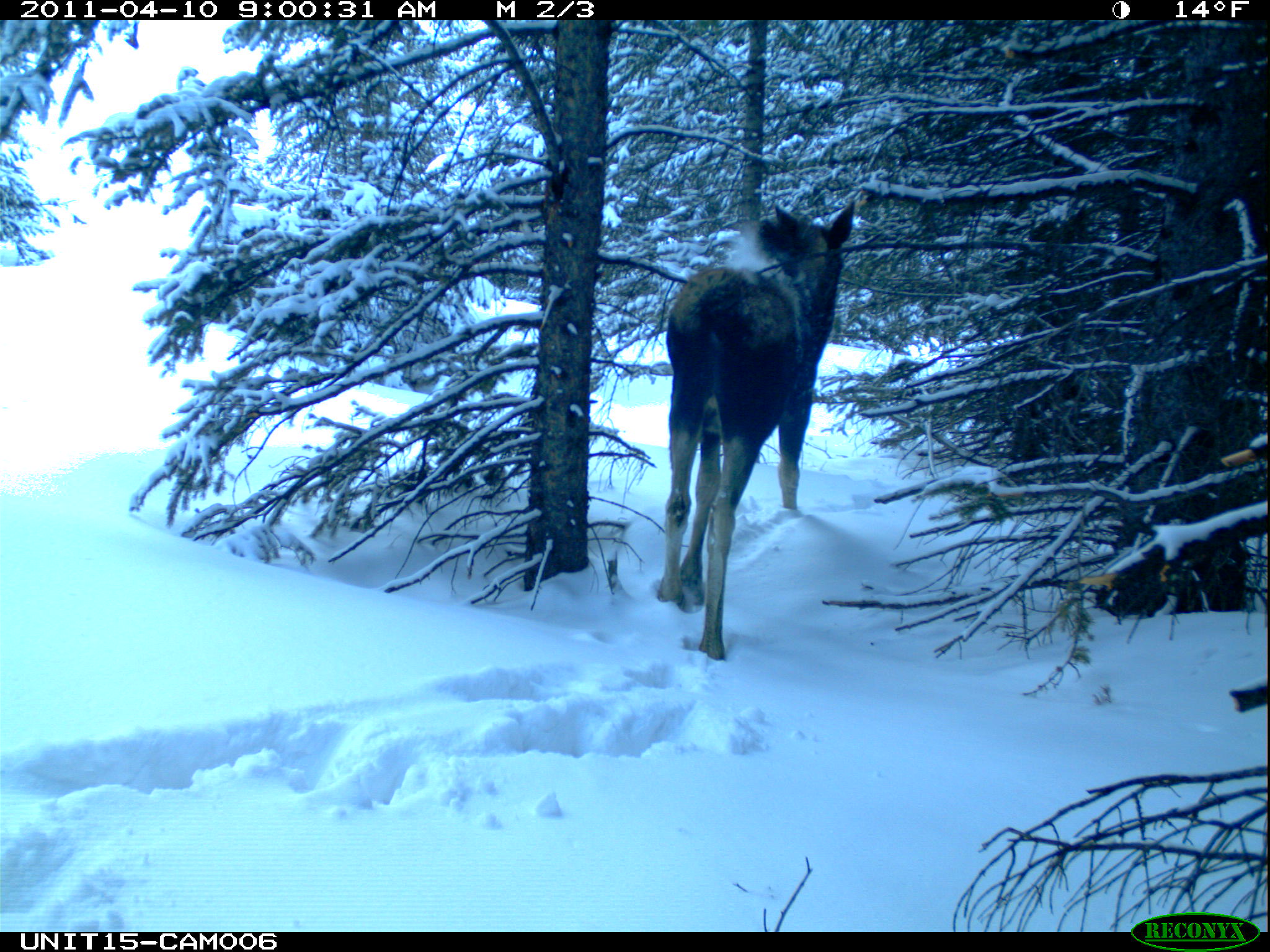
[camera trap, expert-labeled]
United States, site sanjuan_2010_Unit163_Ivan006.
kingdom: Animalia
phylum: Chordata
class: Mammalia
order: Artiodactyla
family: Cervidae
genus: Alces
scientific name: Alces alces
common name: moose